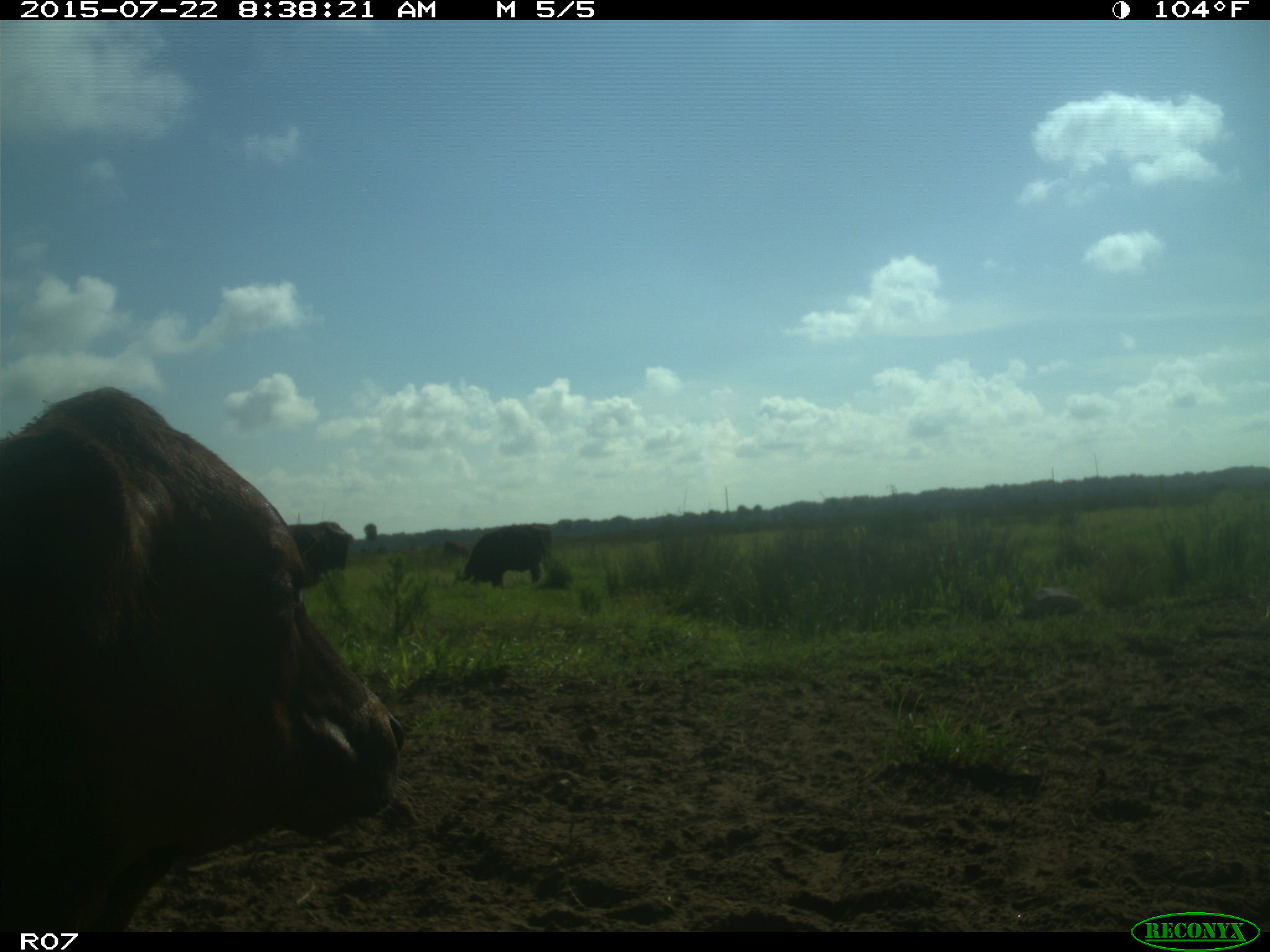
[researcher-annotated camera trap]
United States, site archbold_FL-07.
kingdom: Animalia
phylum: Chordata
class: Mammalia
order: Artiodactyla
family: Bovidae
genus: Bos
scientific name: Bos taurus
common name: domestic cow